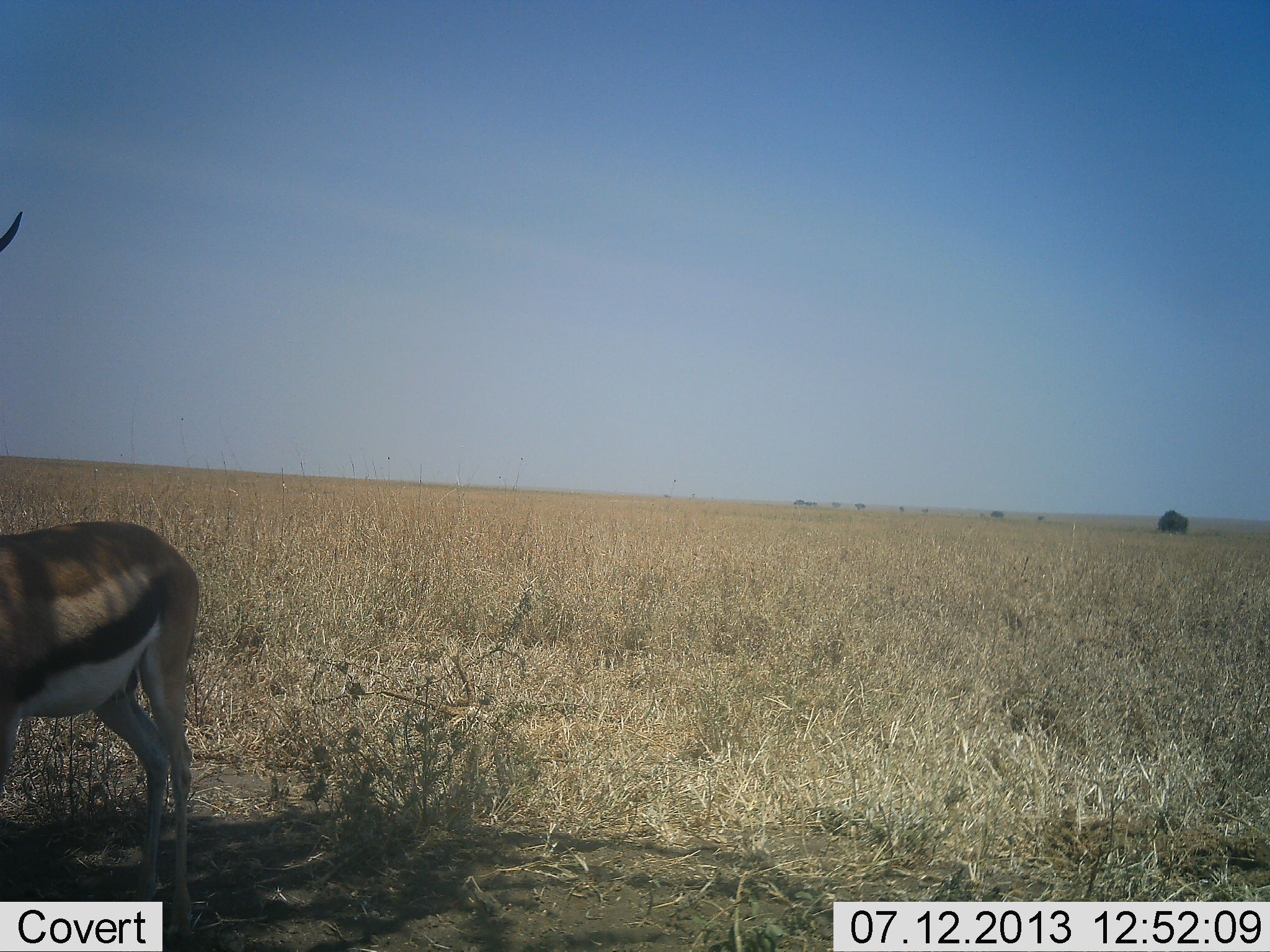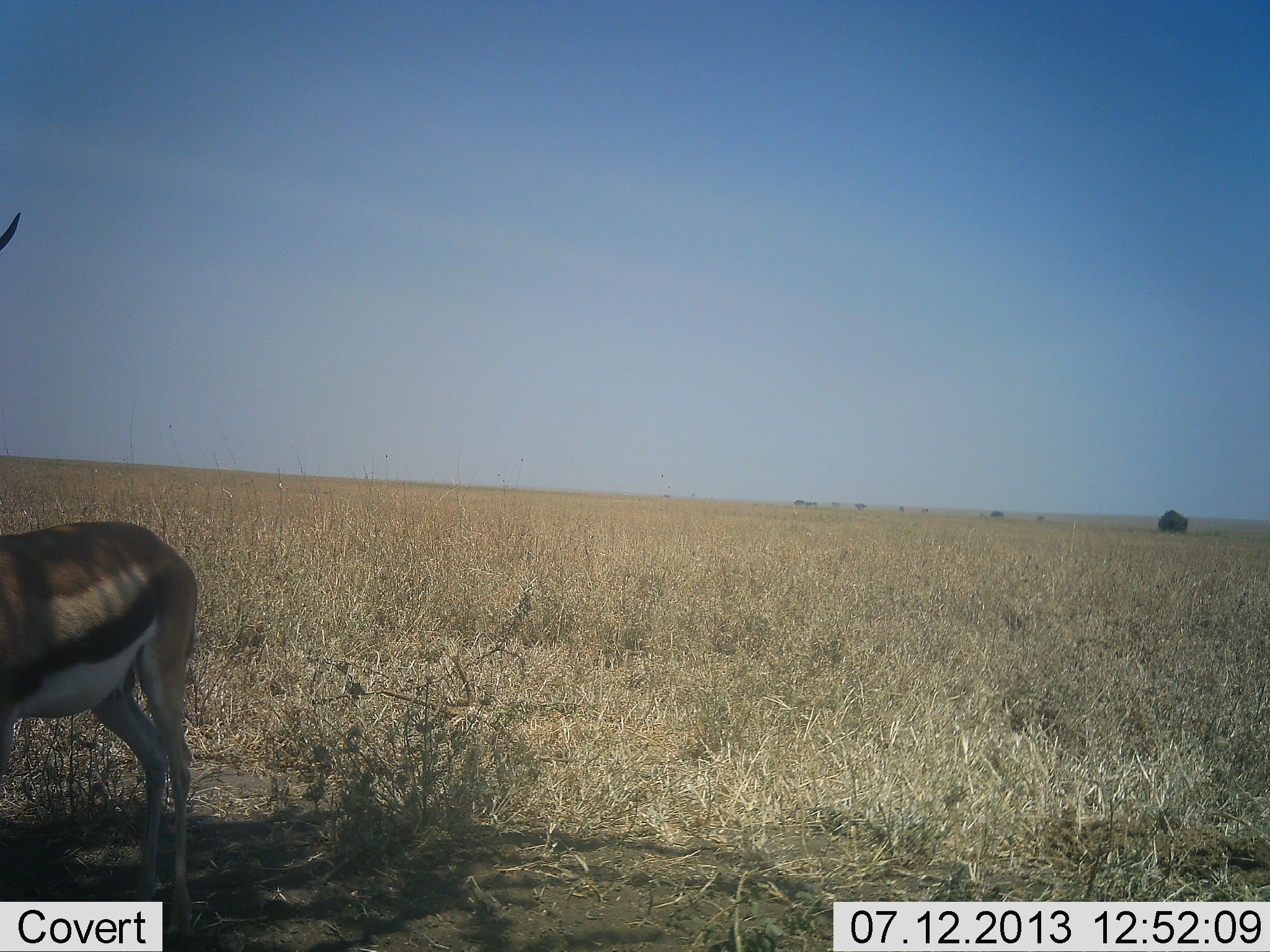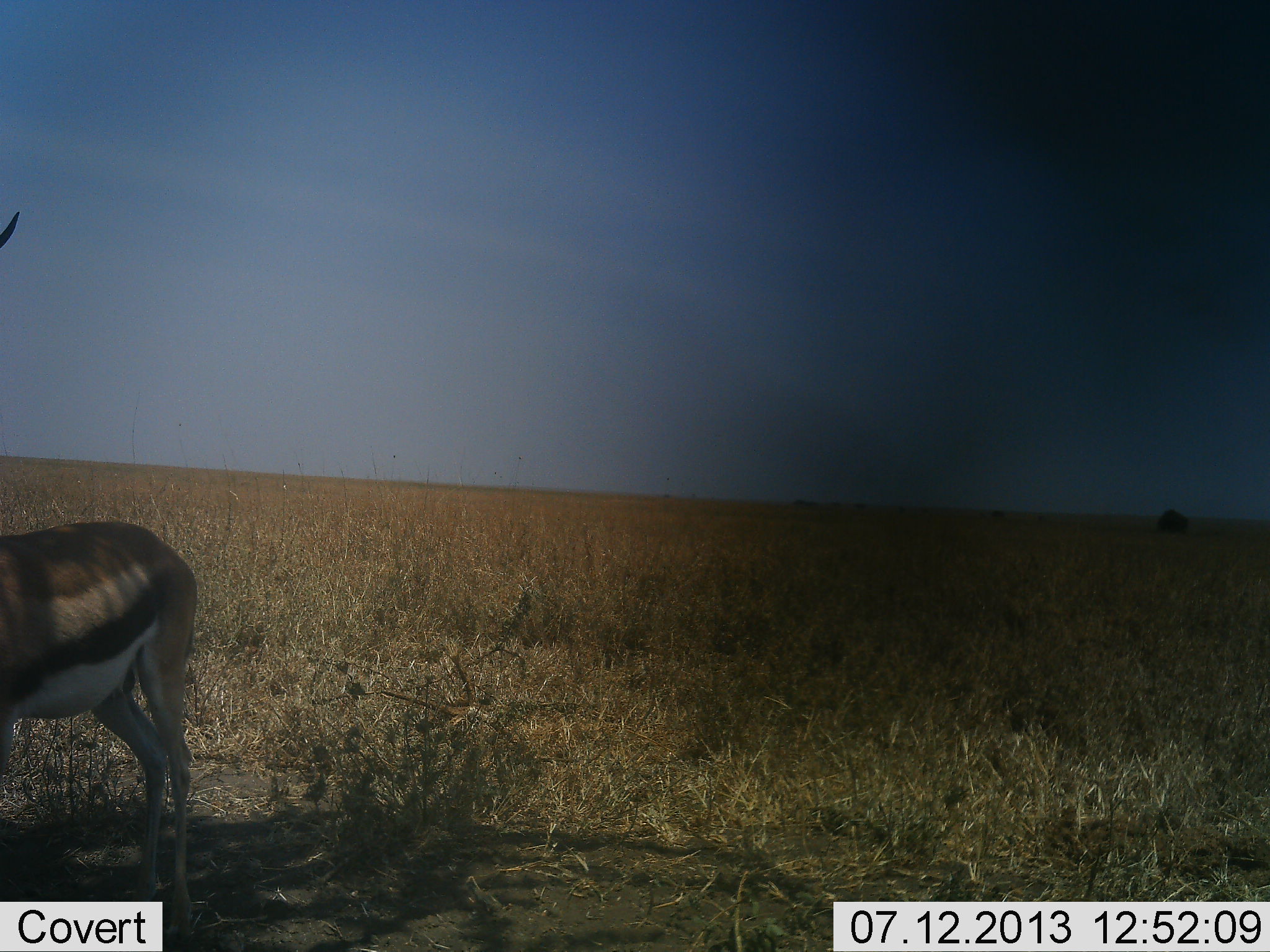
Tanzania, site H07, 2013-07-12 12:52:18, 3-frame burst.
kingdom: Animalia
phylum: Chordata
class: Mammalia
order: Artiodactyla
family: Bovidae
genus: Eudorcas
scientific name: Eudorcas thomsonii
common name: thomson's gazelle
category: gazellethomsons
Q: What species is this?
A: Gazellethomsons (thomson's gazelle) (Eudorcas thomsonii).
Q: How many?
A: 1.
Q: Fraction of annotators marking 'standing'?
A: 100%.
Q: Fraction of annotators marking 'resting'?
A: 0%.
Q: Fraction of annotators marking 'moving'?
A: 2%.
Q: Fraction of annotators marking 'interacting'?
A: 0%.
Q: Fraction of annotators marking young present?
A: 0%.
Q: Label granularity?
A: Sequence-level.